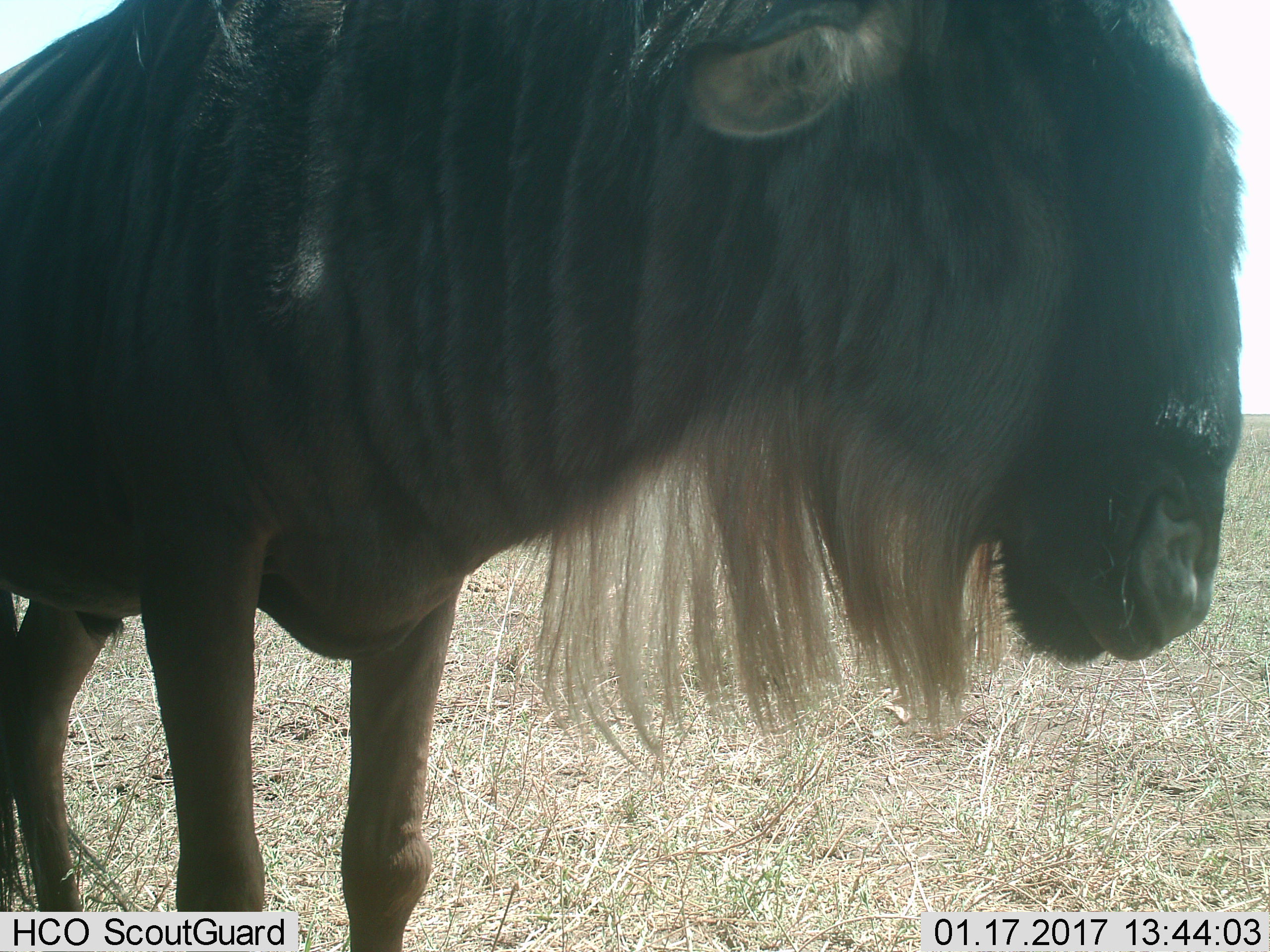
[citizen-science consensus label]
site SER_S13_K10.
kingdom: Animalia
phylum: Chordata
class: Mammalia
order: Artiodactyla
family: Bovidae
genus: Connochaetes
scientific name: Connochaetes taurinus taurinus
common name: blue wildebeest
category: wildebeestblue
Wildebeestblue (blue wildebeest) (Connochaetes taurinus taurinus), count 1. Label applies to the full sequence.